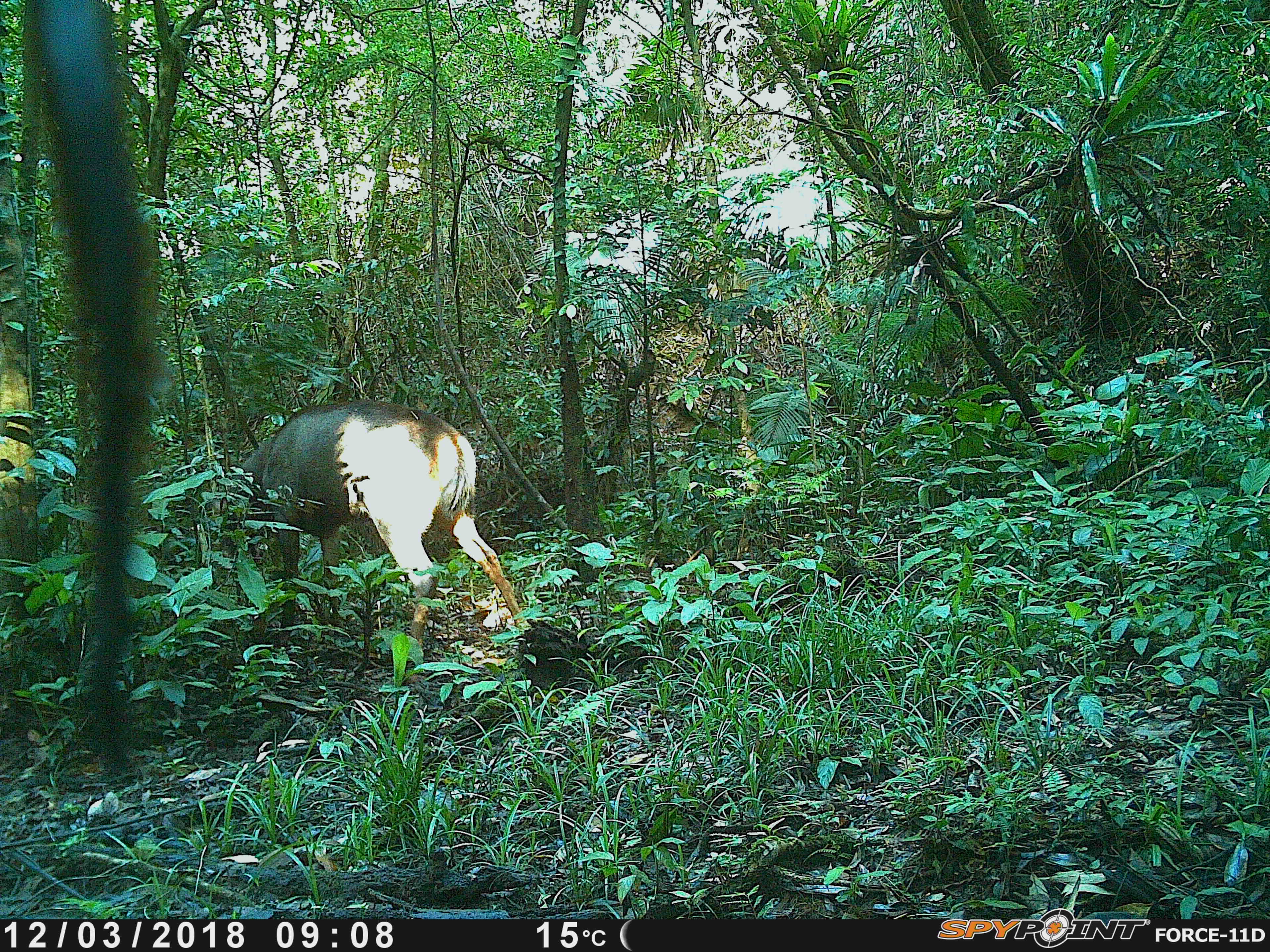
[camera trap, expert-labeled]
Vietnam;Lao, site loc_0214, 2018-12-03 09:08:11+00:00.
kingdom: Animalia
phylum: Chordata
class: Mammalia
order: Artiodactyla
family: Cervidae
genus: Rusa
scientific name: Rusa unicolor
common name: sambar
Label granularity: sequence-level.